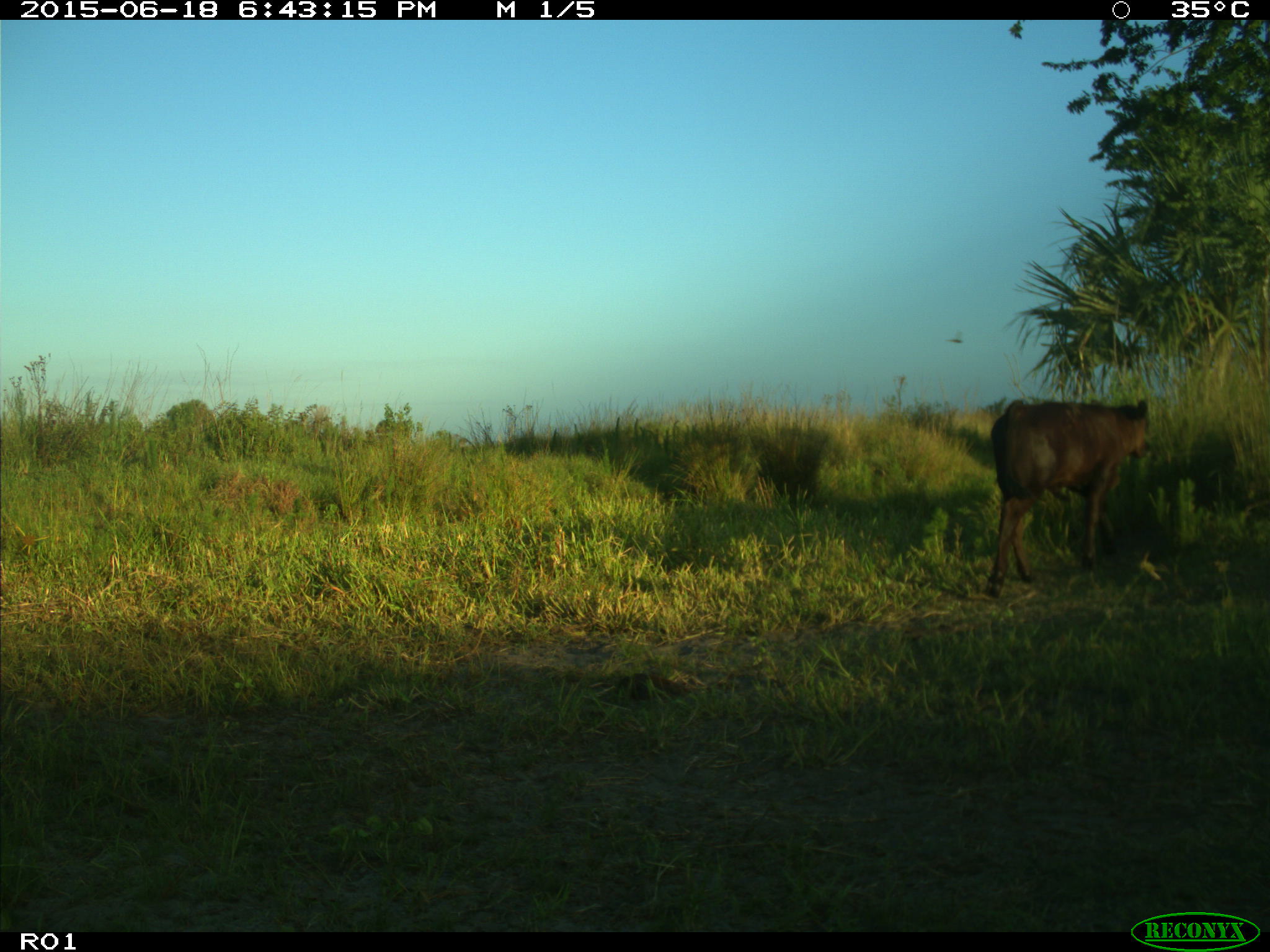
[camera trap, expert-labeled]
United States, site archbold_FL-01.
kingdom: Animalia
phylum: Chordata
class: Mammalia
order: Artiodactyla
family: Bovidae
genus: Bos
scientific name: Bos taurus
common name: domestic cow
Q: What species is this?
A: Bos taurus (domestic cow).